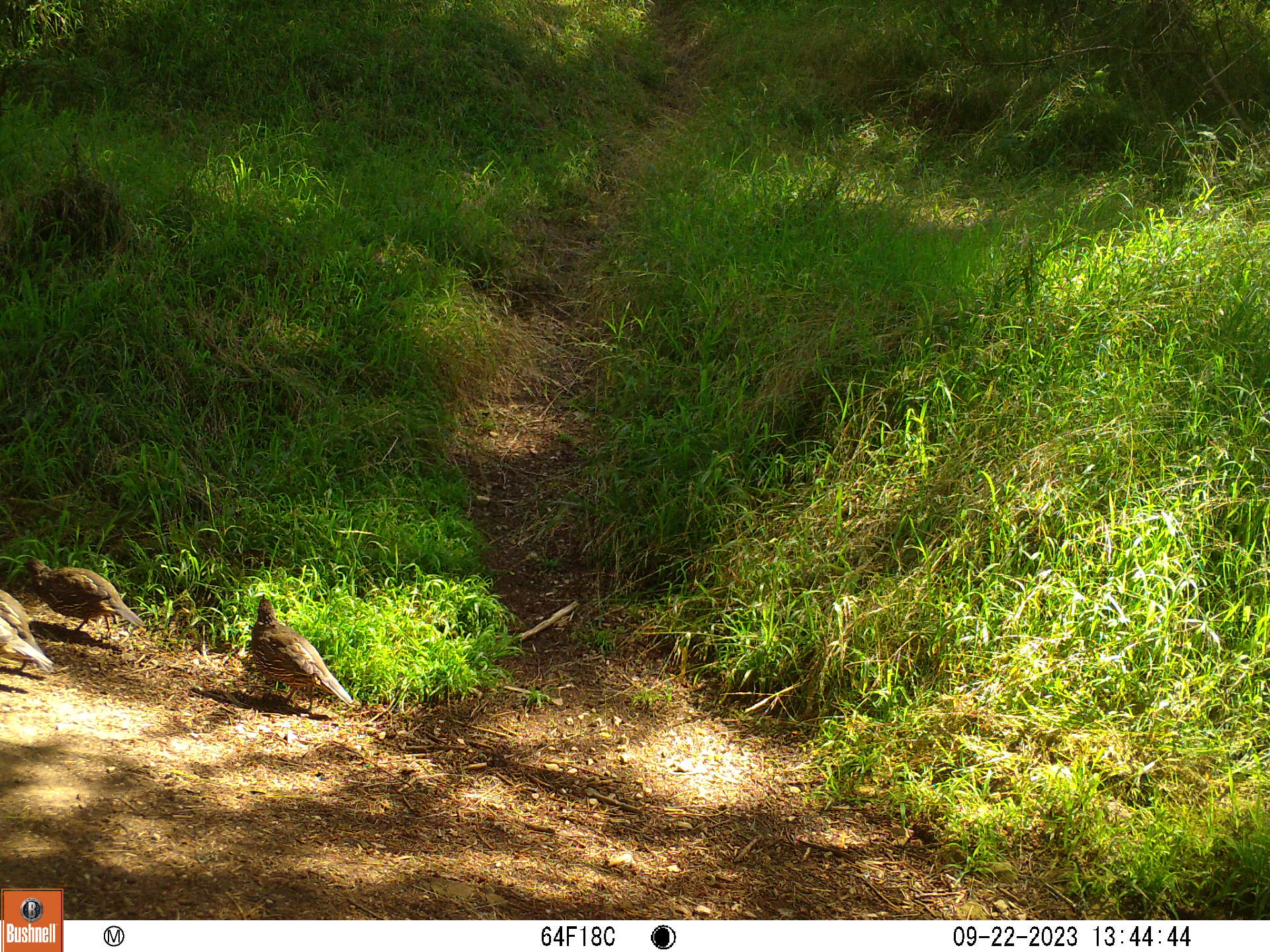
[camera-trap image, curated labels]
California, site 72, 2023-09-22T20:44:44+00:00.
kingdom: Animalia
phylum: Chordata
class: Aves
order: Galliformes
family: Odontophoridae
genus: Callipepla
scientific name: Callipepla californica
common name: california quail